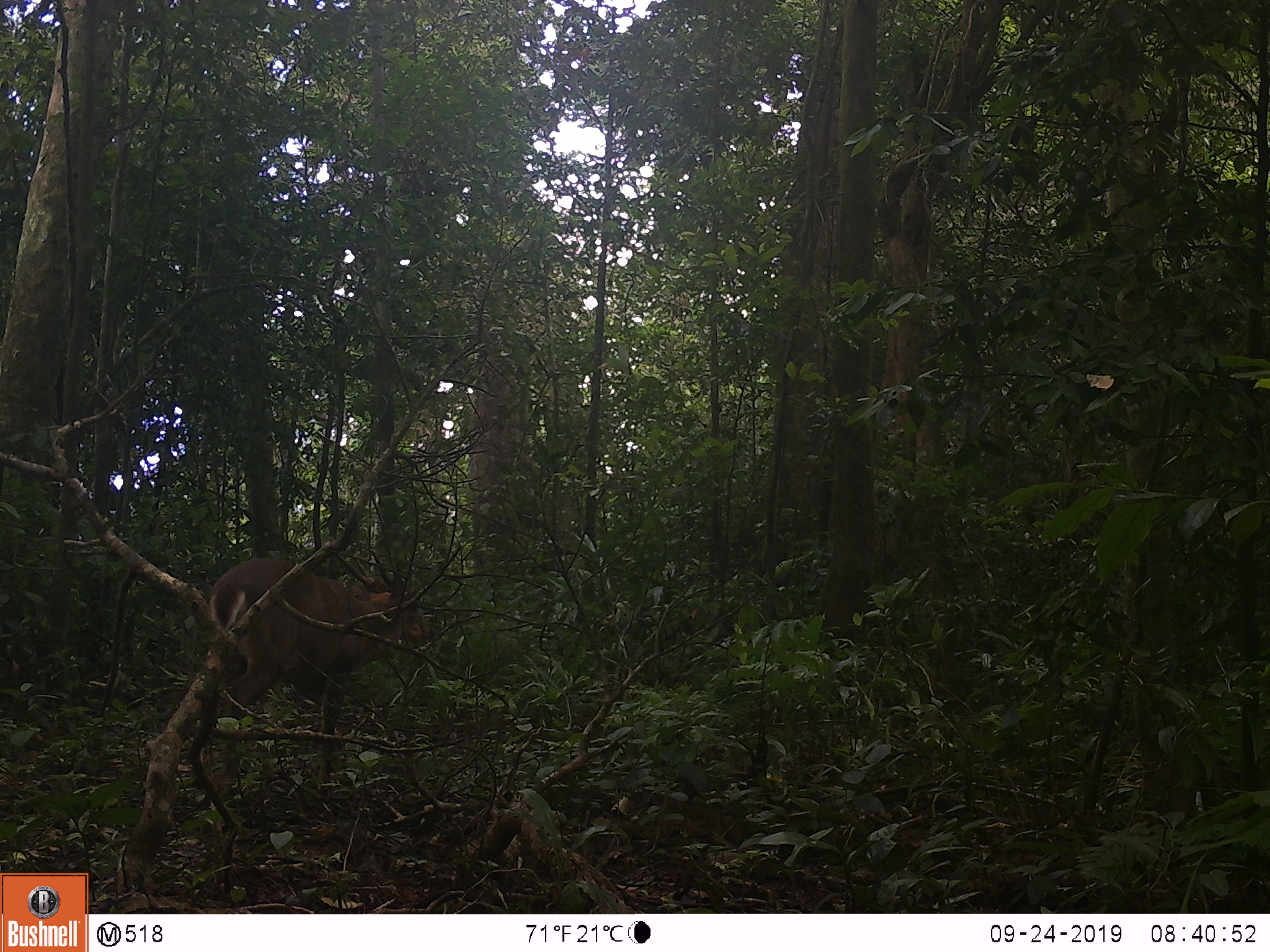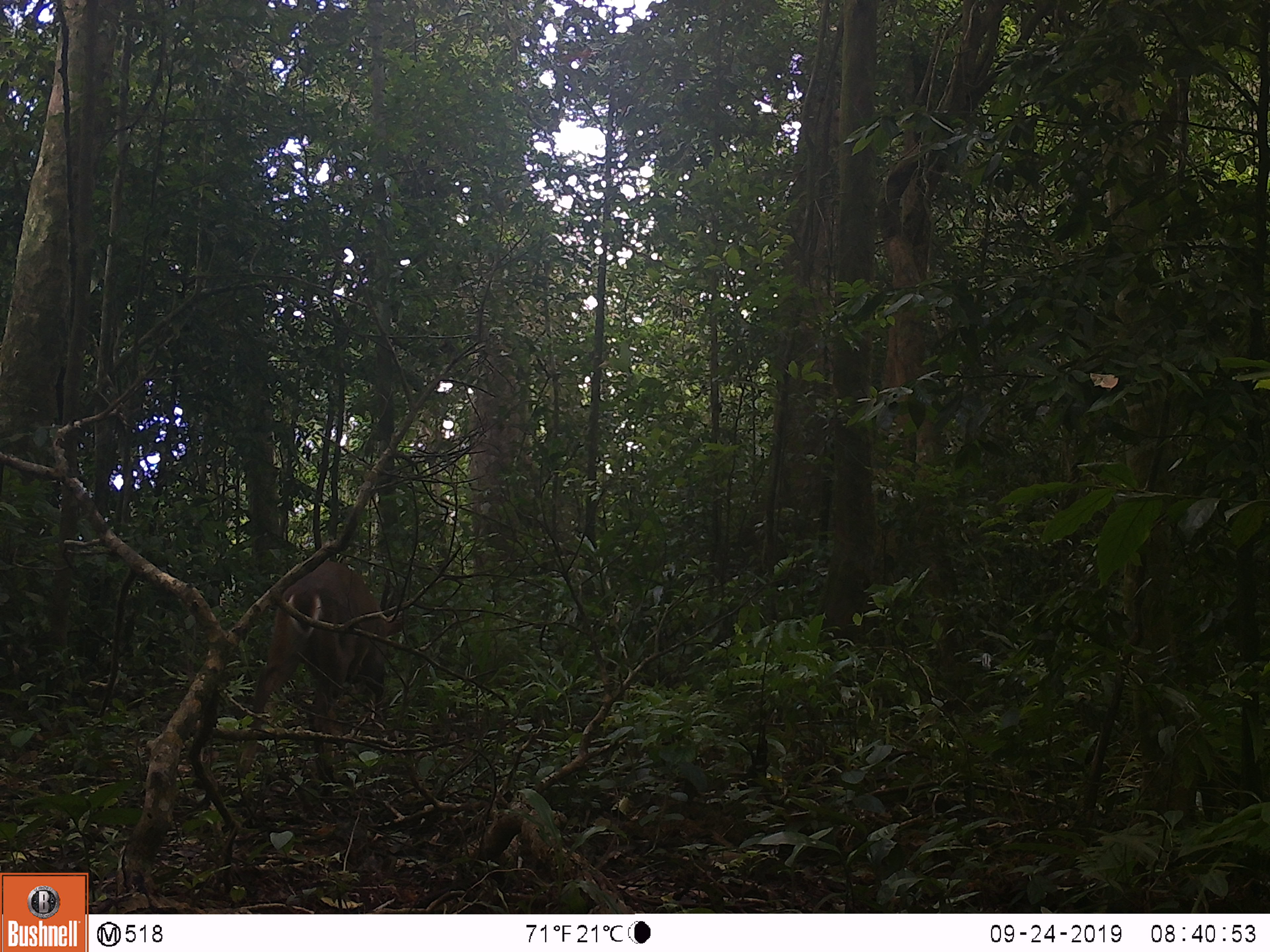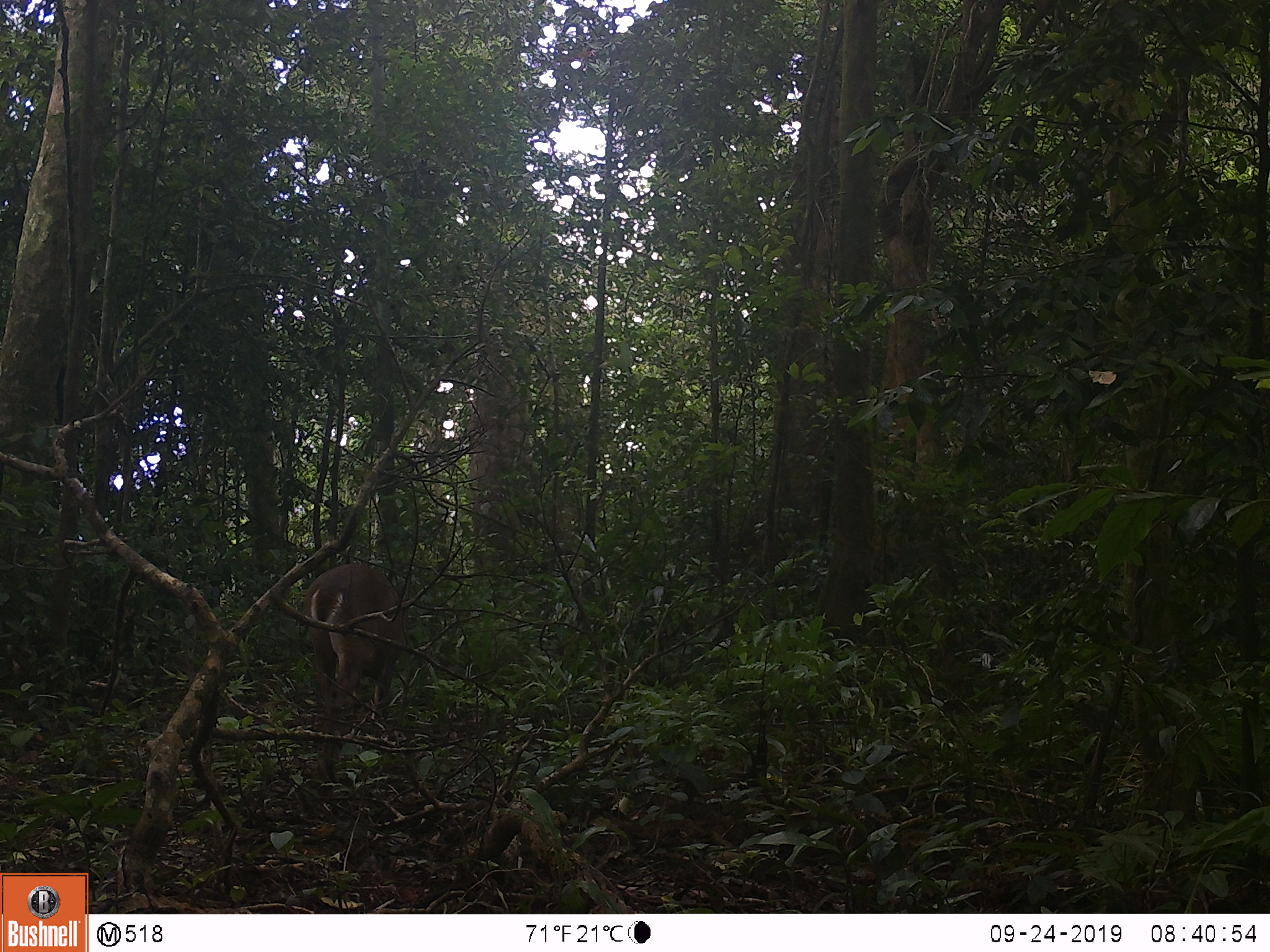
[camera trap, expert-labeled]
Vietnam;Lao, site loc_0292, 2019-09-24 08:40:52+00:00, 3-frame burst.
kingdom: Animalia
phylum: Chordata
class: Mammalia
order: Artiodactyla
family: Cervidae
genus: Muntiacus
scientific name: Muntiacus vuquangensis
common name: large-antlered muntjac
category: large antlered muntjac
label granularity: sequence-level